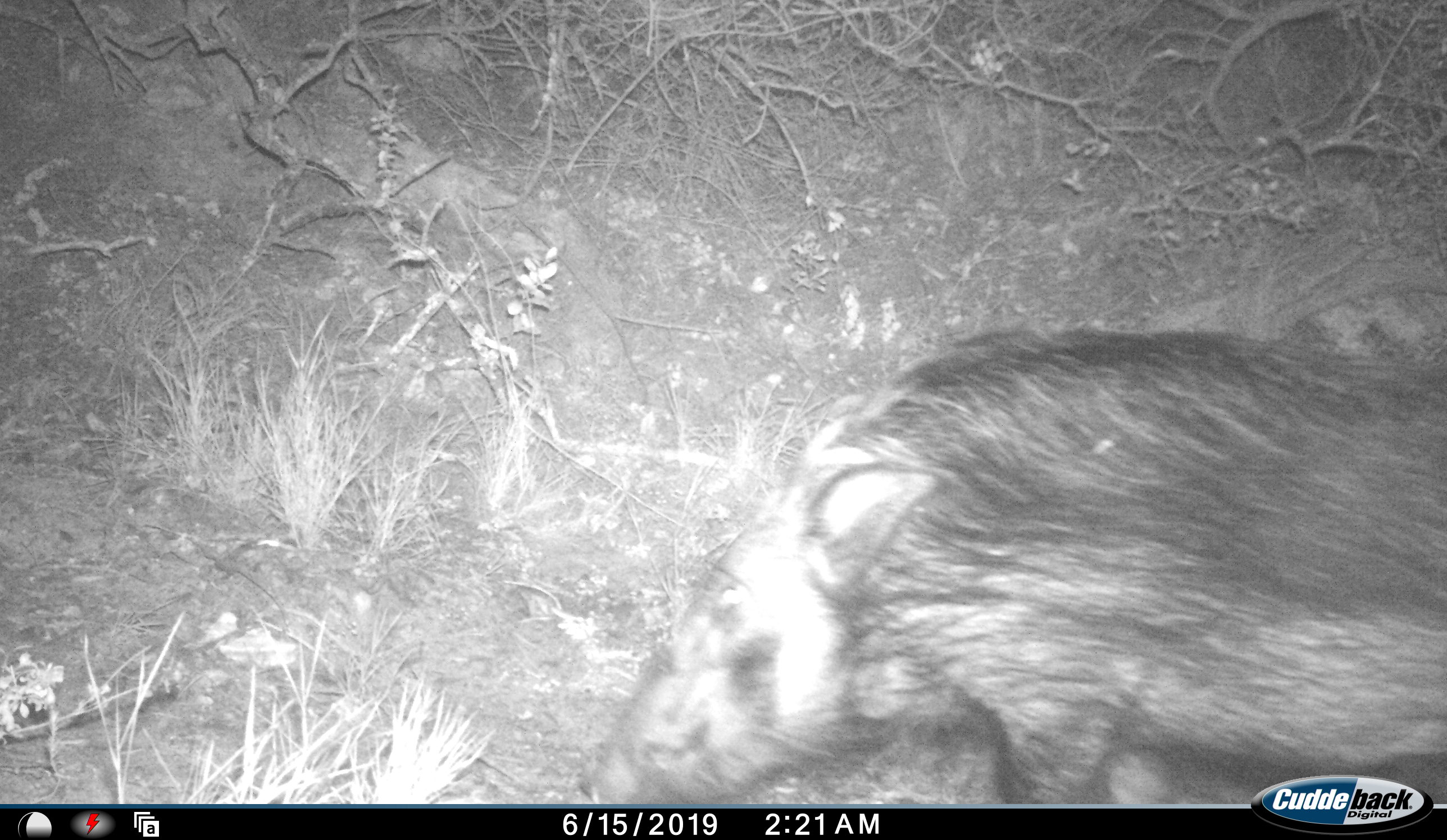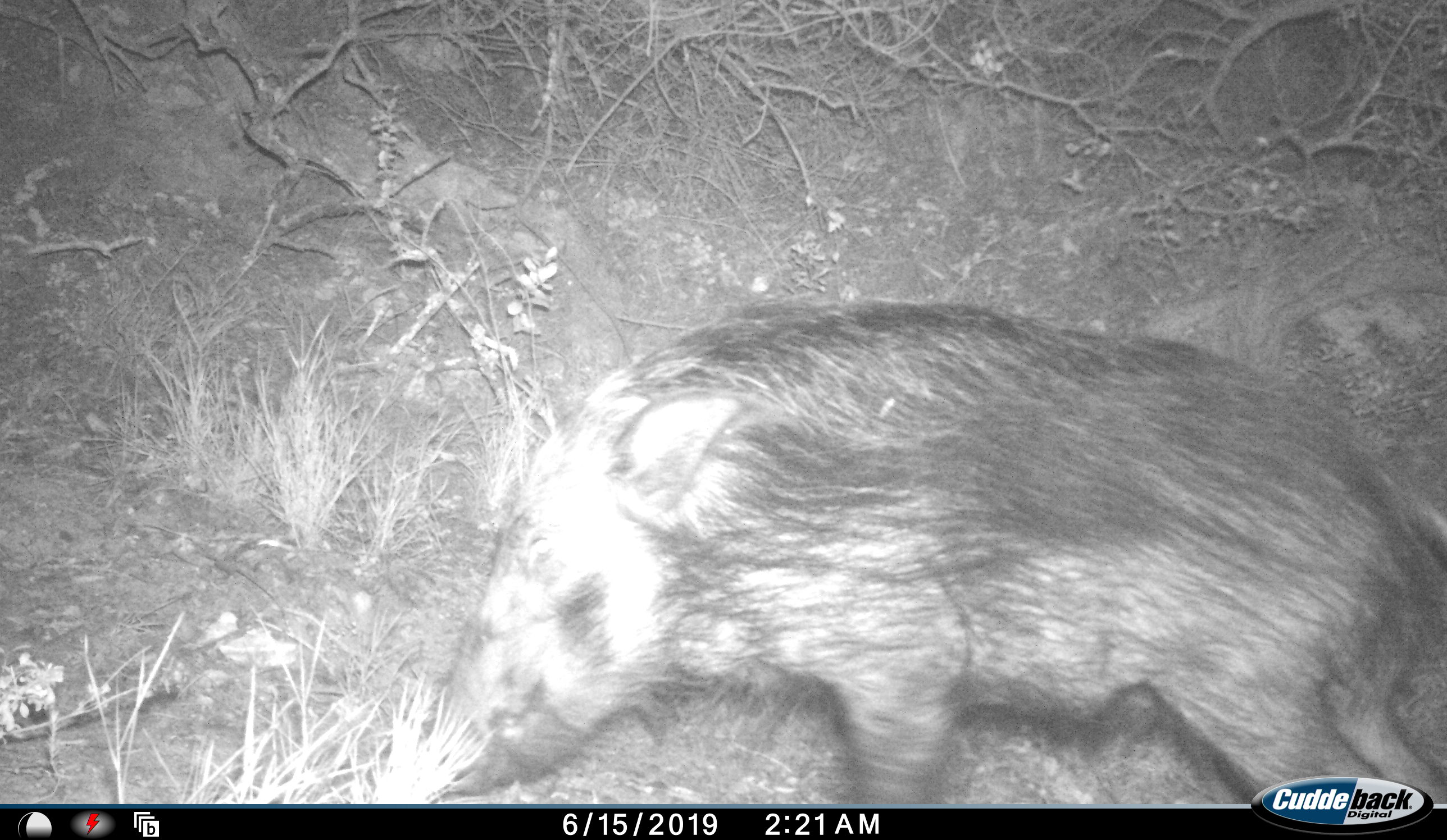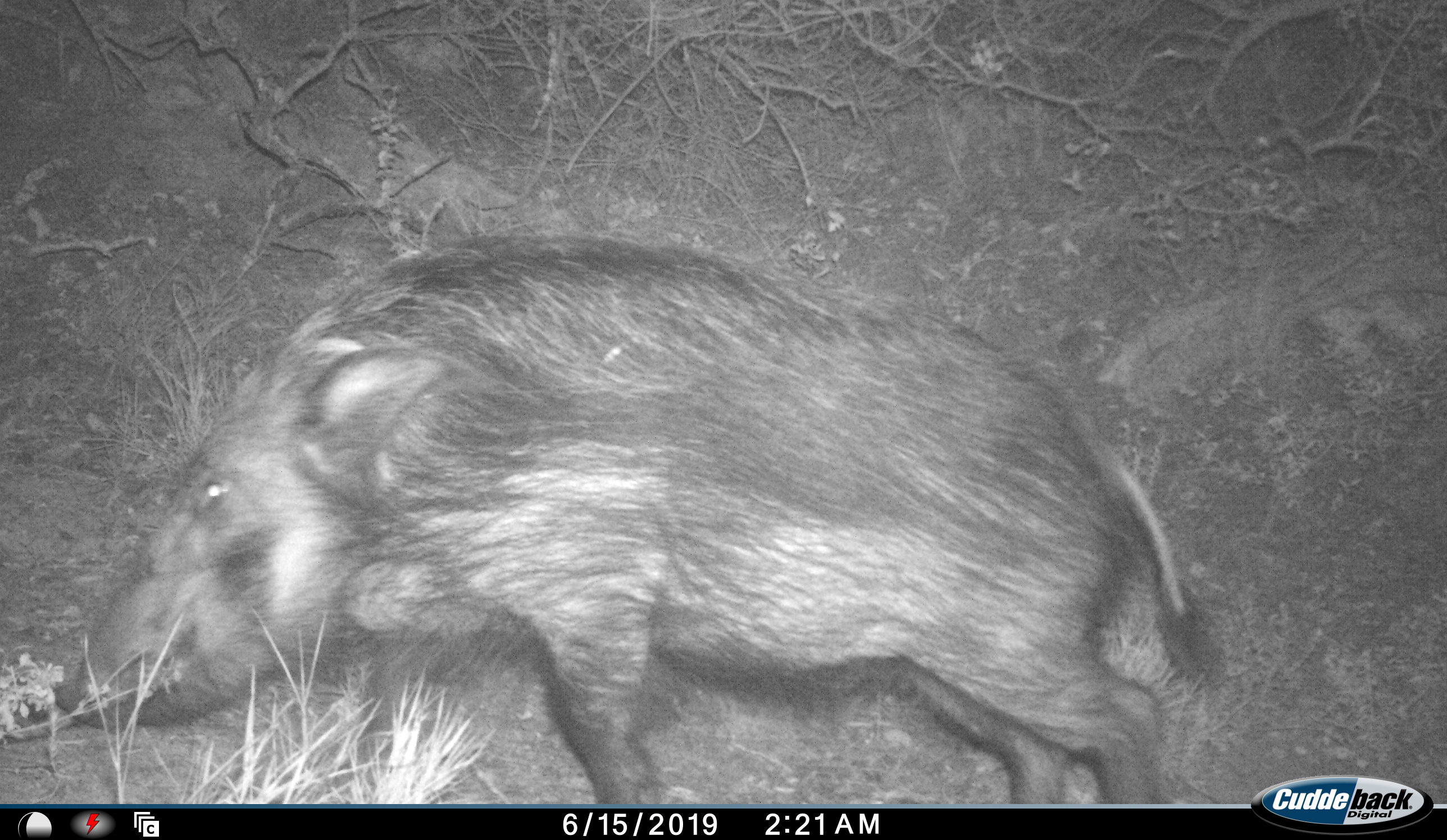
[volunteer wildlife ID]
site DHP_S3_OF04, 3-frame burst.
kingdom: Animalia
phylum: Chordata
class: Mammalia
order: Artiodactyla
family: Suidae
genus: Potamochoerus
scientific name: Potamochoerus larvatus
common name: bushpig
Bushpig (Potamochoerus larvatus), count 1. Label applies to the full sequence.